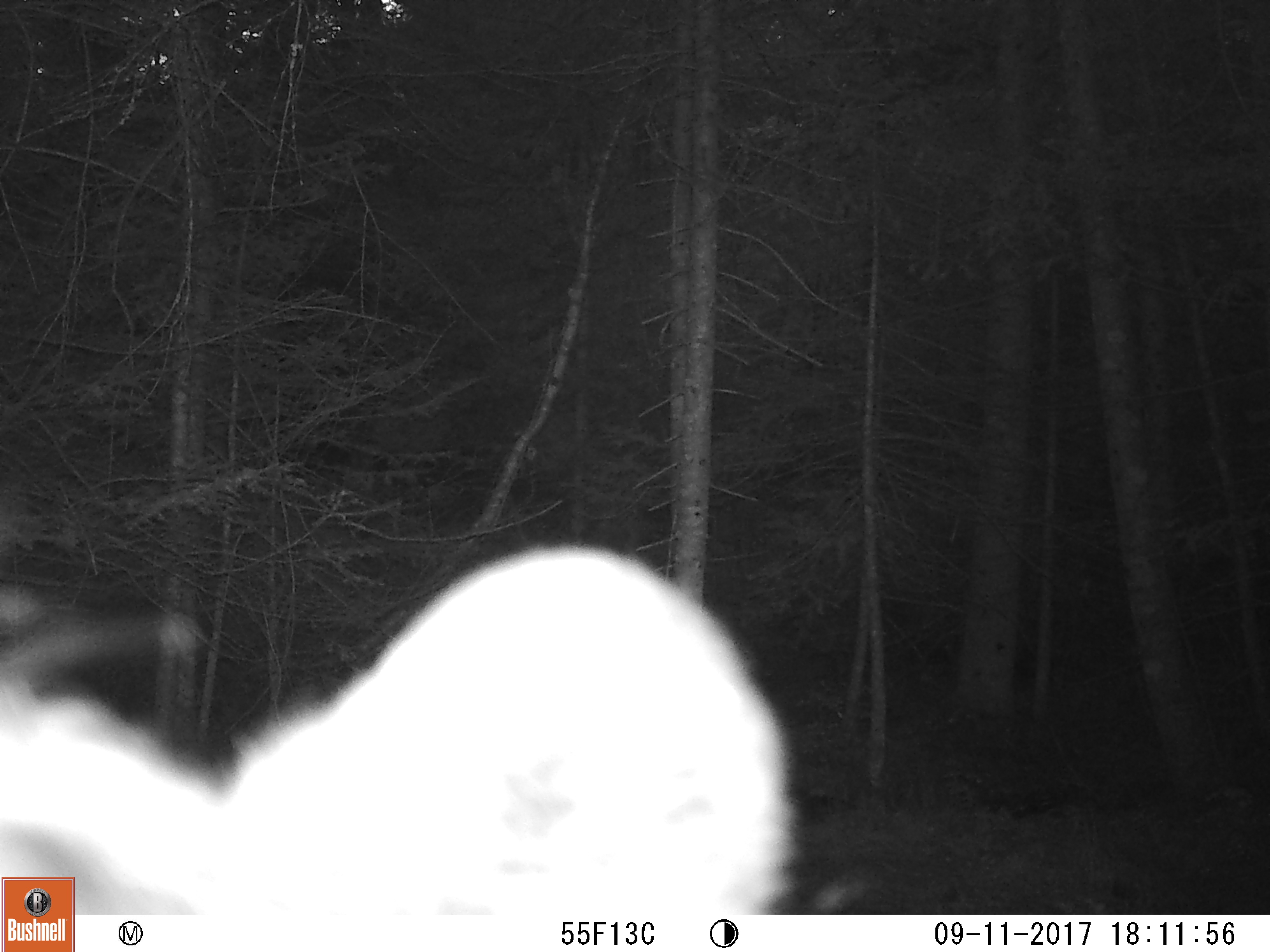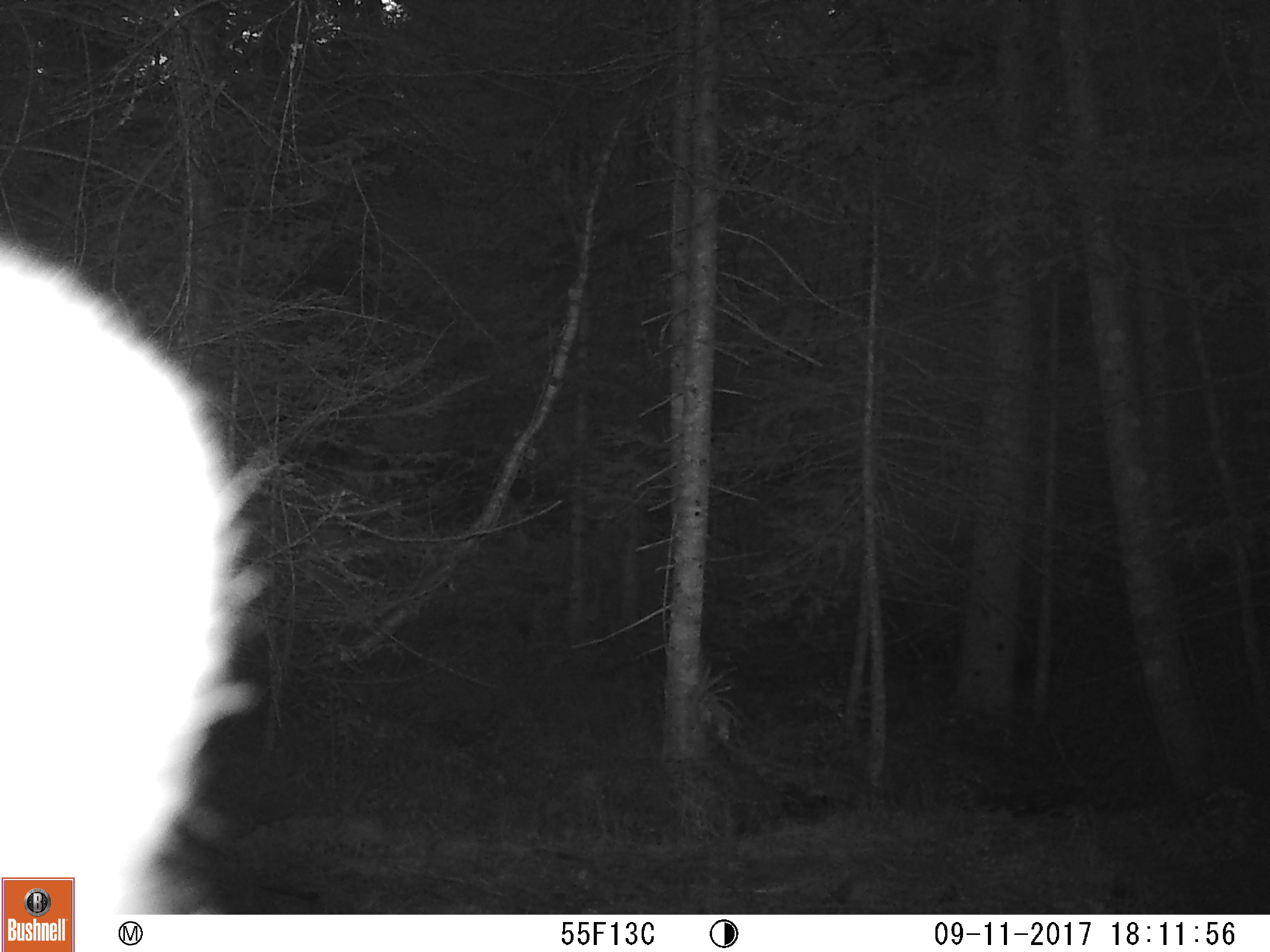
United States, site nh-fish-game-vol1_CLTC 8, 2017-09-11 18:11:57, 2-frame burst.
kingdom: Animalia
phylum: Chordata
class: Mammalia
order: Carnivora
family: Ursidae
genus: Ursus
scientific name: Ursus americanus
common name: black bear